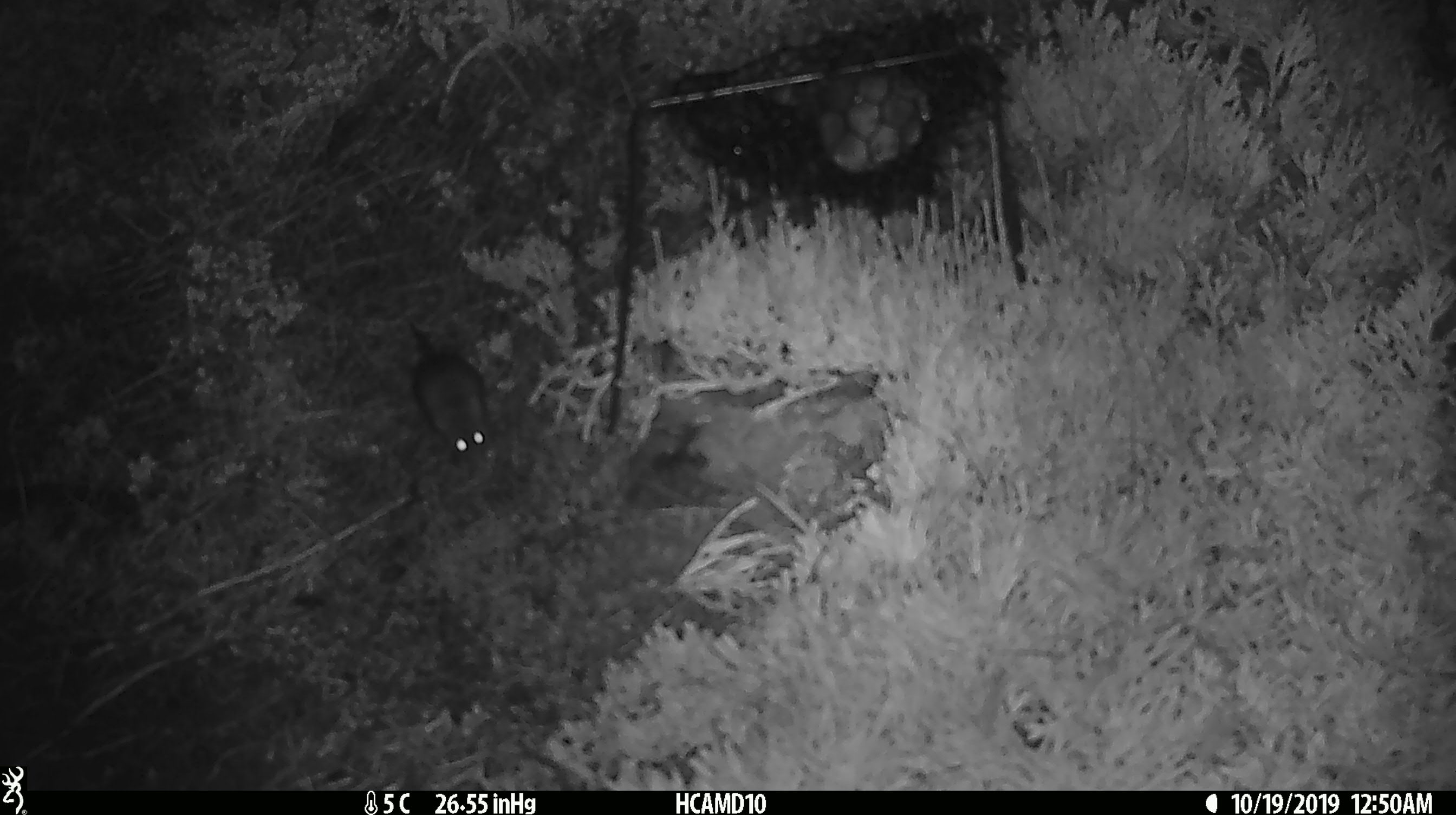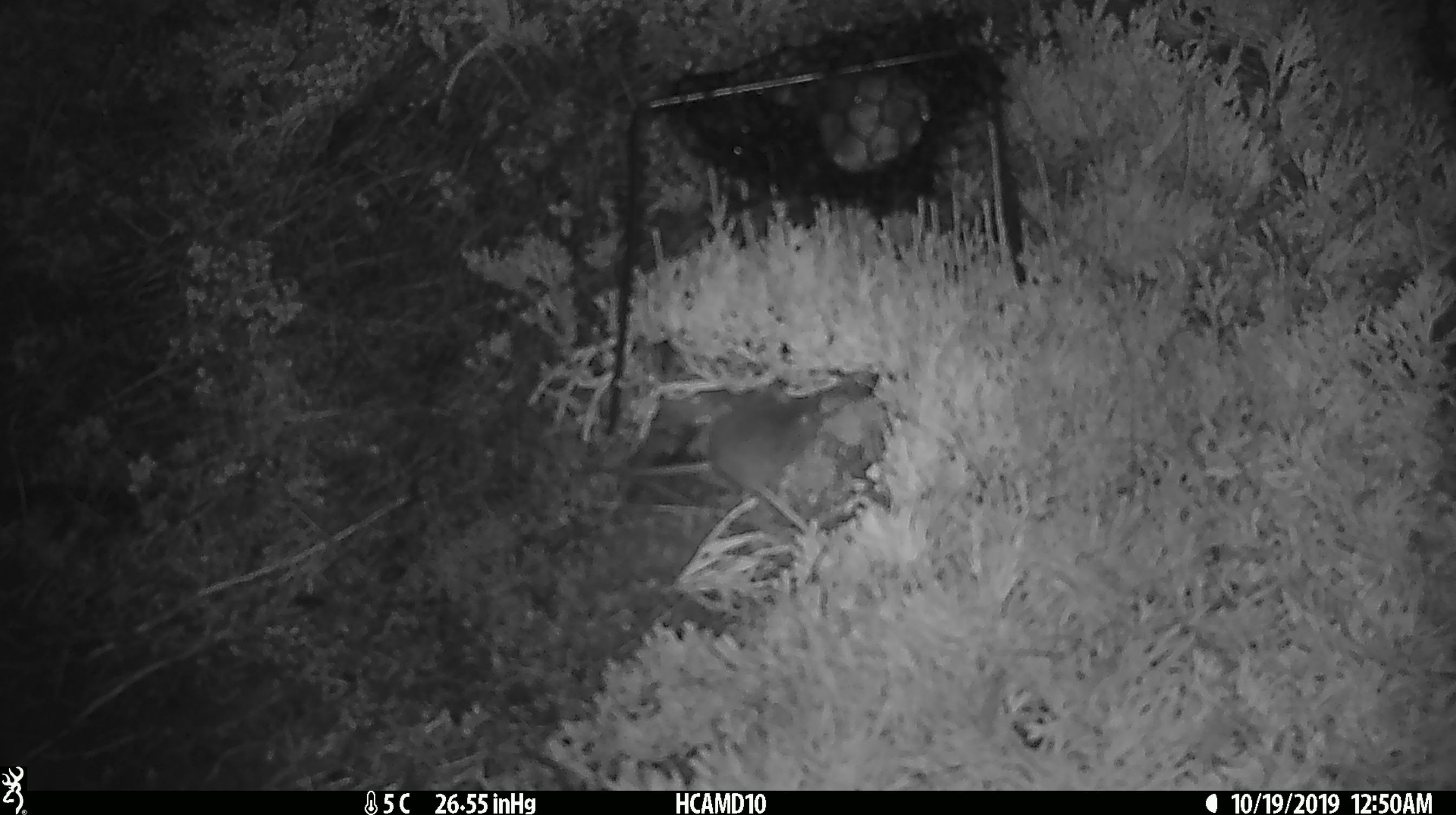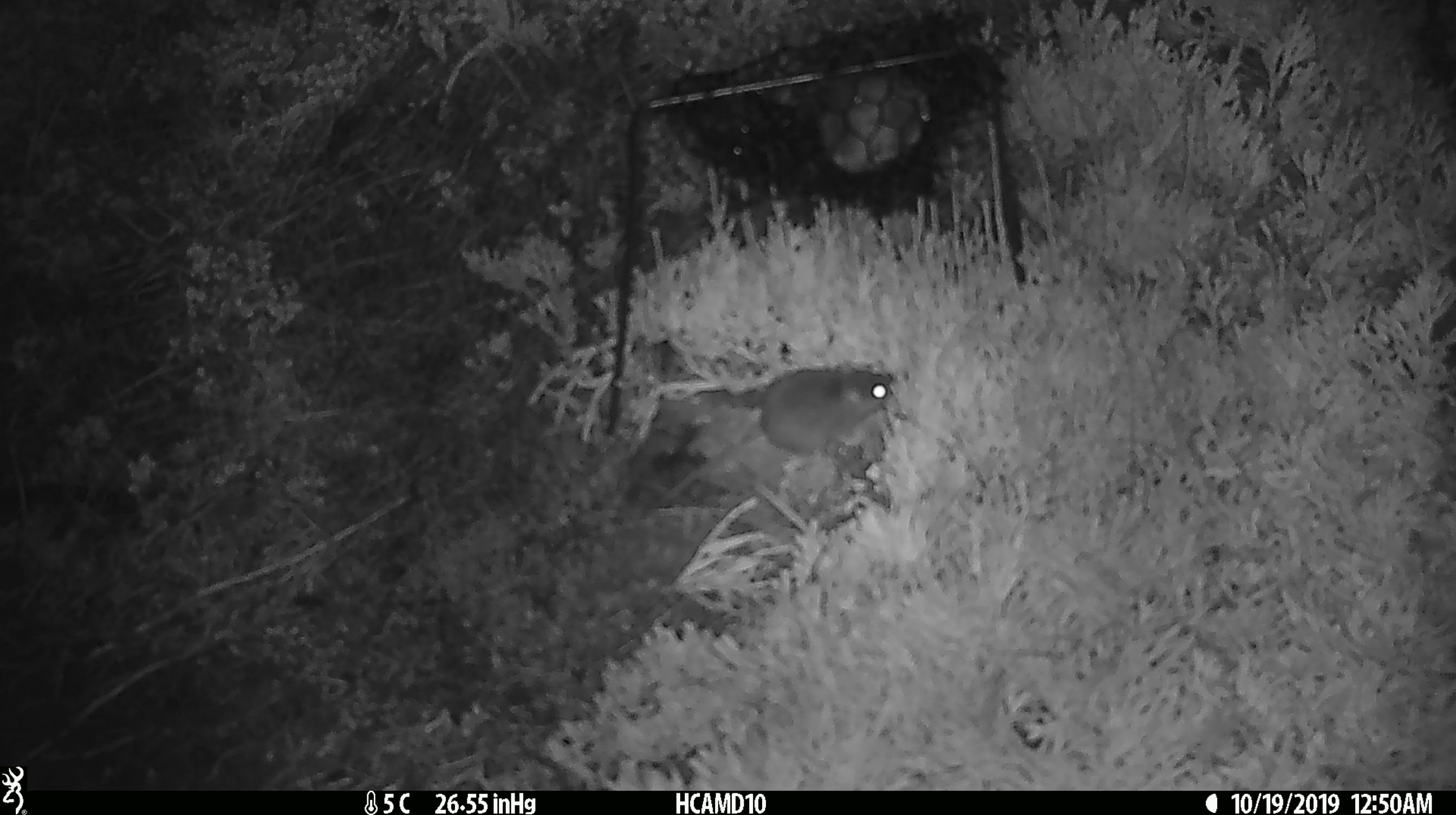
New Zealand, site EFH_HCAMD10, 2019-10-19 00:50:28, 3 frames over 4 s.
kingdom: Animalia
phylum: Chordata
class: Mammalia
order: Rodentia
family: Muridae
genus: Mus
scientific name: Mus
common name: mouse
Mouse (Mus).